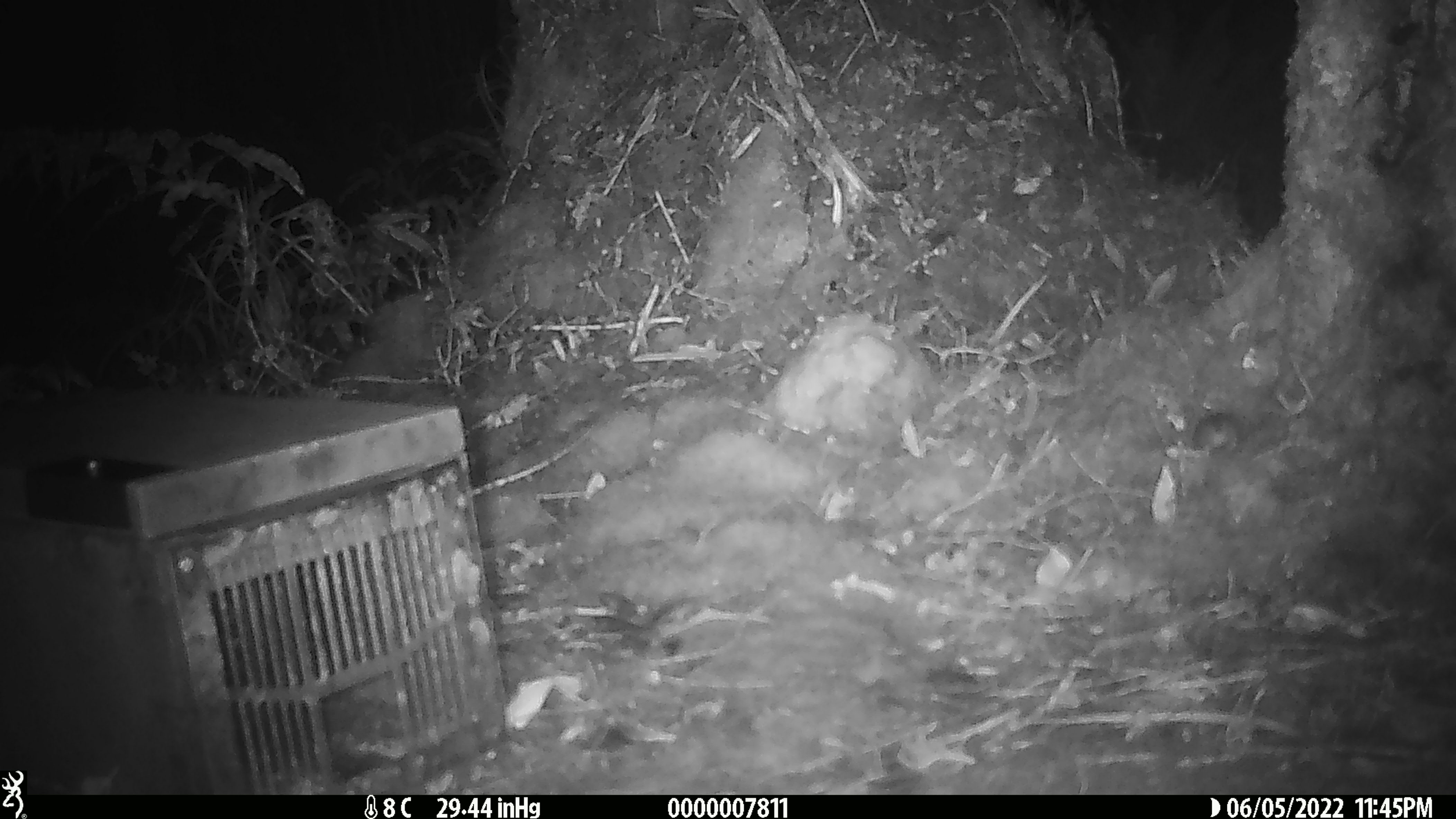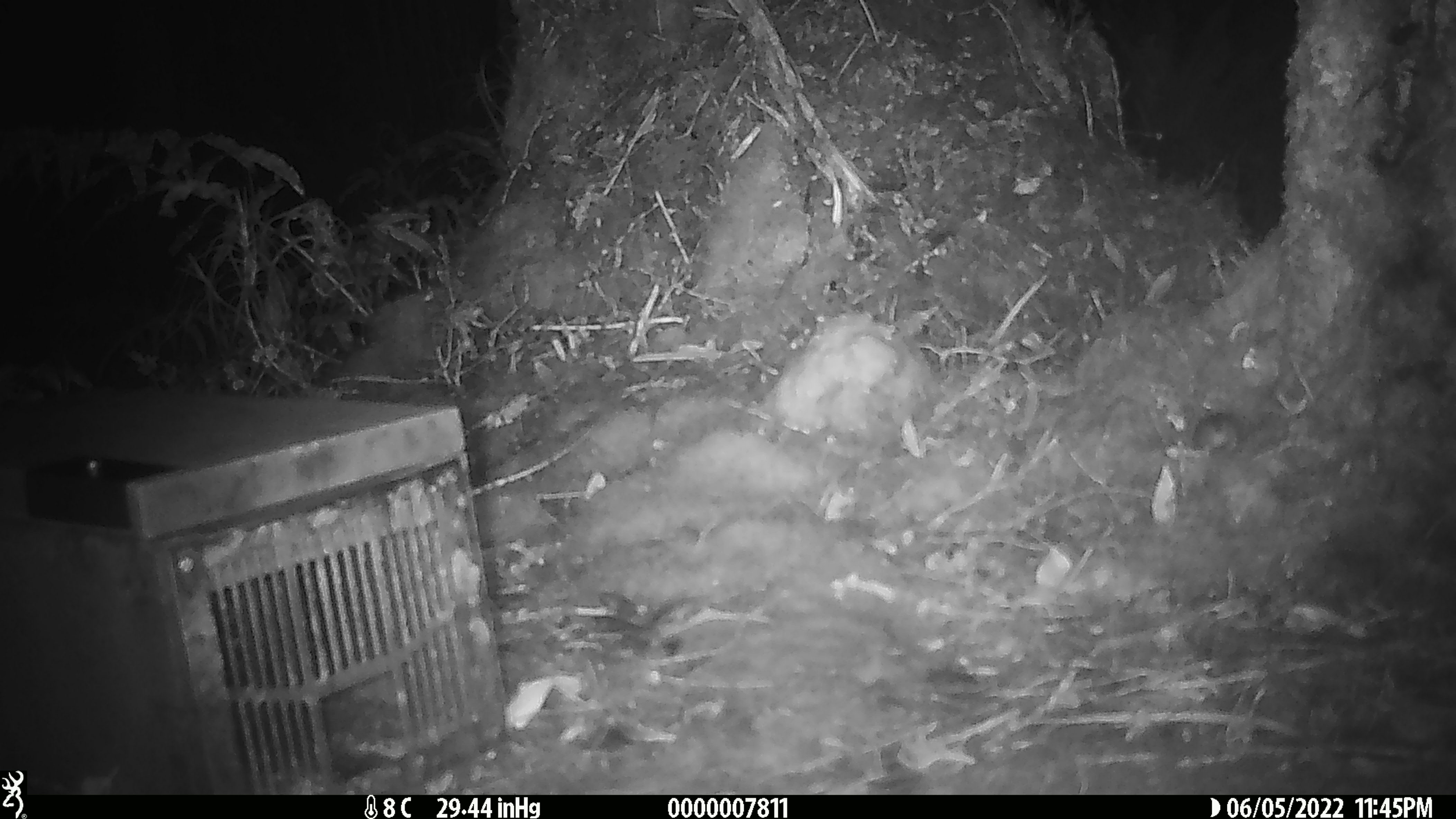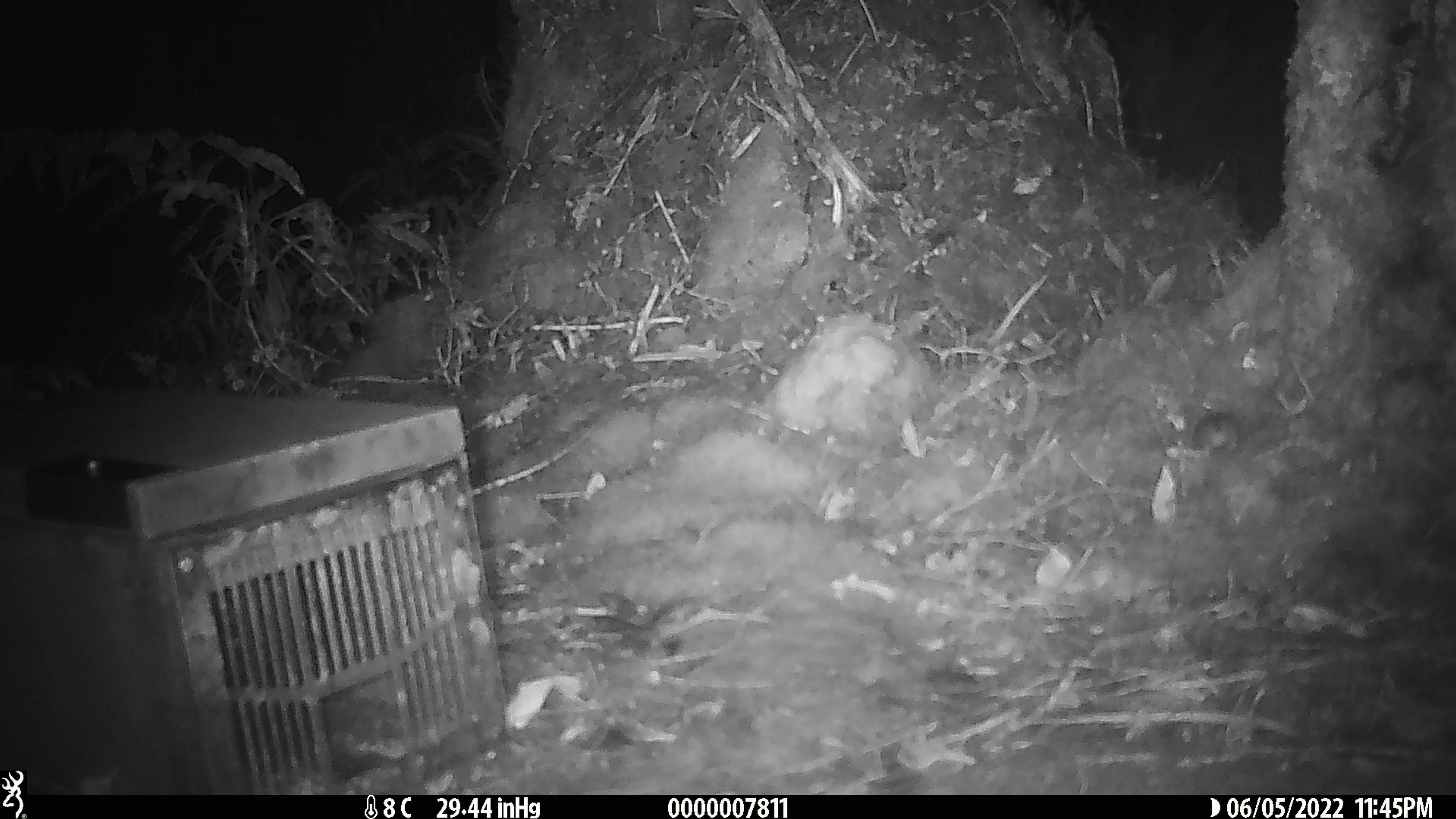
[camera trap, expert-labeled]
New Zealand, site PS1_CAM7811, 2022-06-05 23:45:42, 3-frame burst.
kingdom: Animalia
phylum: Chordata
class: Mammalia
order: Rodentia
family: Muridae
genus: Mus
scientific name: Mus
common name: mouse